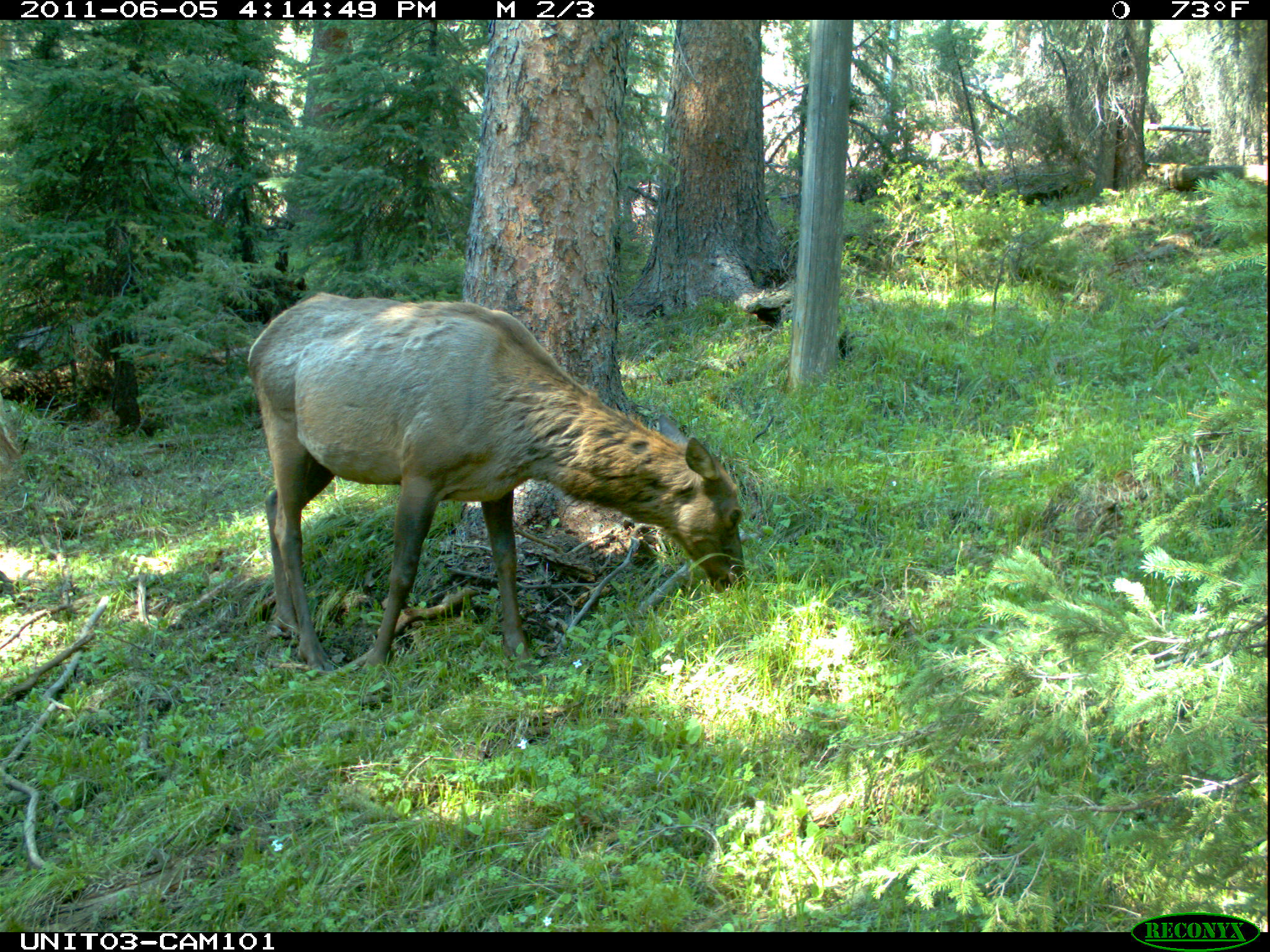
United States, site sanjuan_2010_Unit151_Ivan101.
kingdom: Animalia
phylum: Chordata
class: Mammalia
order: Artiodactyla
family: Cervidae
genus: Cervus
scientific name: Cervus elaphus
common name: red deer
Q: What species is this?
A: Cervus elaphus (red deer).